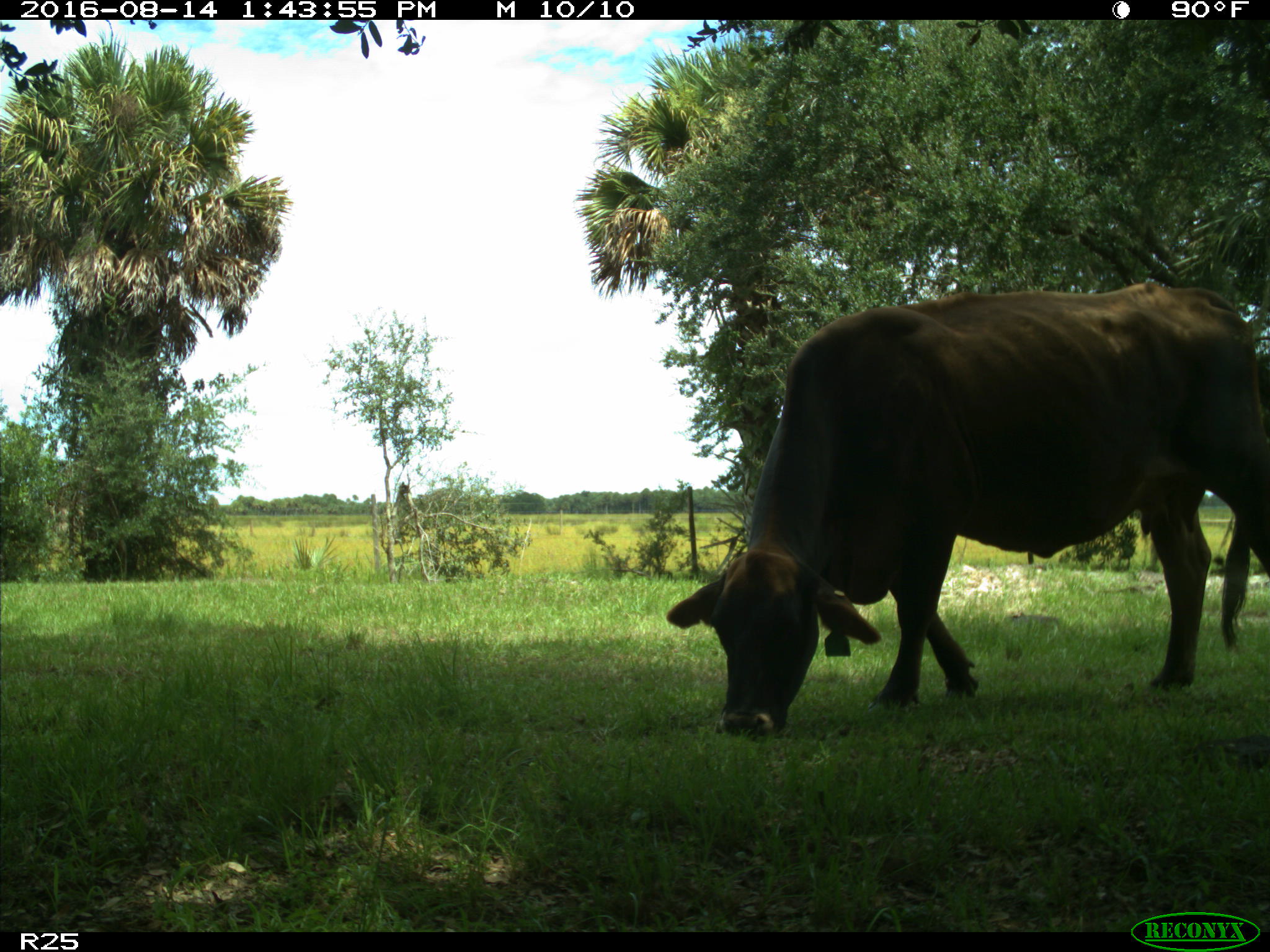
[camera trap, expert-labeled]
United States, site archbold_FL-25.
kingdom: Animalia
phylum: Chordata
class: Mammalia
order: Artiodactyla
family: Bovidae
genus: Bos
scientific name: Bos taurus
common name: domestic cow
Bos taurus (domestic cow).